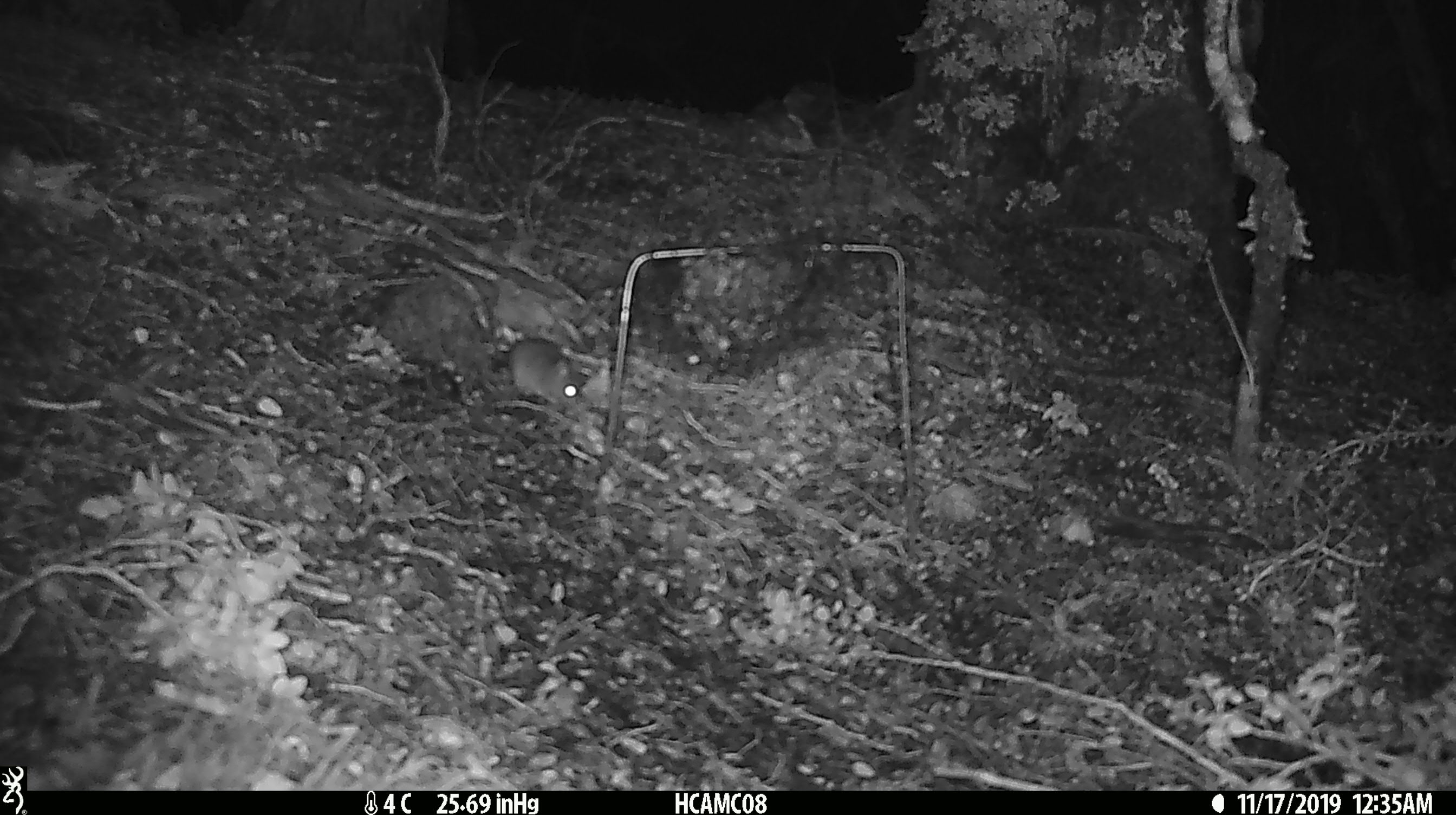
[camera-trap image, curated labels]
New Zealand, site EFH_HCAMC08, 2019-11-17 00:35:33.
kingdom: Animalia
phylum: Chordata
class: Mammalia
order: Rodentia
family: Muridae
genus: Mus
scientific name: Mus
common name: mouse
Mouse (Mus).